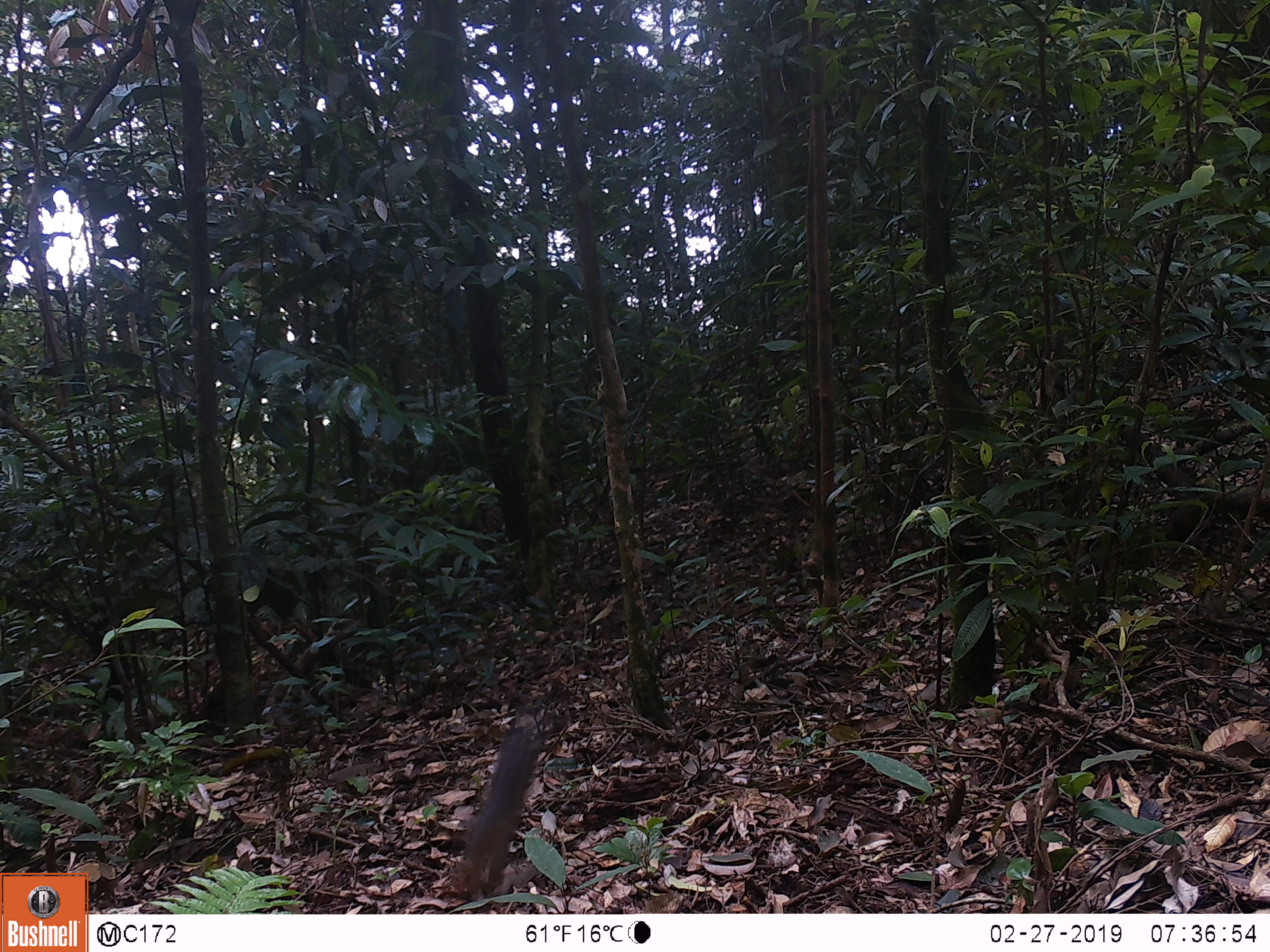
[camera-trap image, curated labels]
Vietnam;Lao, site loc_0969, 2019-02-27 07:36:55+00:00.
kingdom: Animalia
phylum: Chordata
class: Mammalia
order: Rodentia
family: Sciuridae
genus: Dremomys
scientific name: Dremomys rufigenis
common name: red-cheeked squirrel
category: red cheeked squirrel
Red cheeked squirrel (red-cheeked squirrel) (Dremomys rufigenis). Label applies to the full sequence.